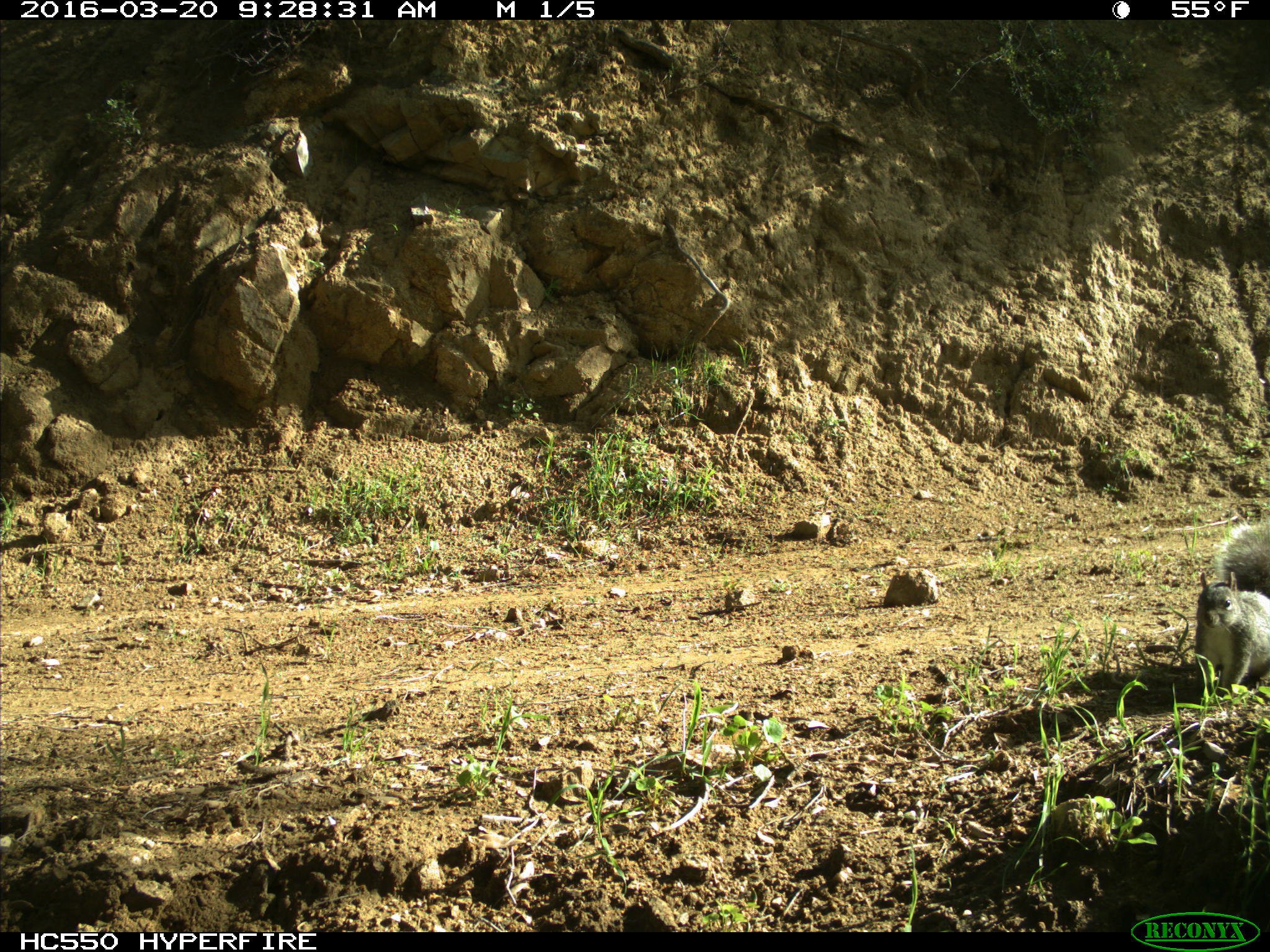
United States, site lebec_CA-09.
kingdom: Animalia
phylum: Chordata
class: Mammalia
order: Rodentia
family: Sciuridae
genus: Sciurus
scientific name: Sciurus carolinensis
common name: eastern gray squirrel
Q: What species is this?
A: Sciurus carolinensis (eastern gray squirrel).